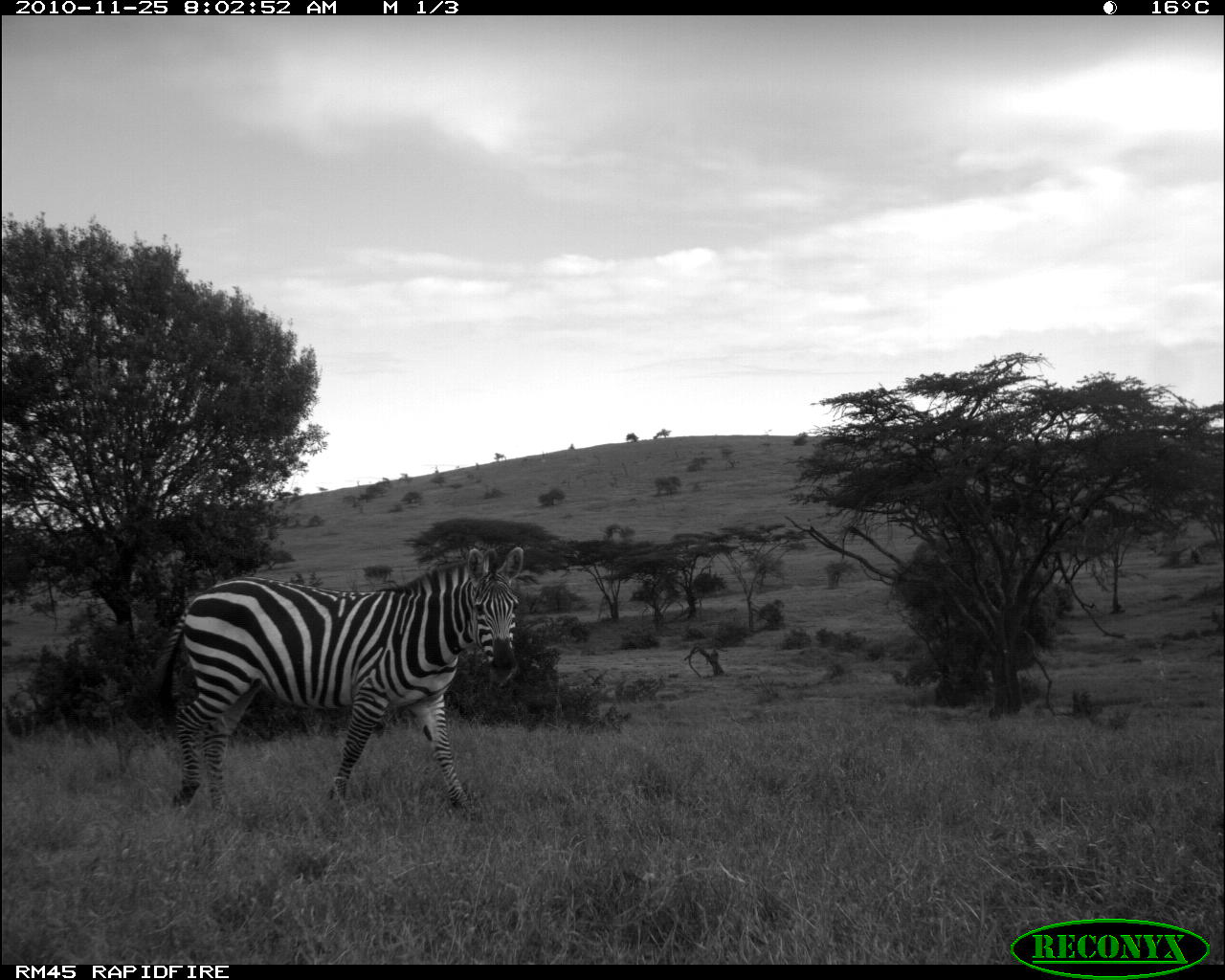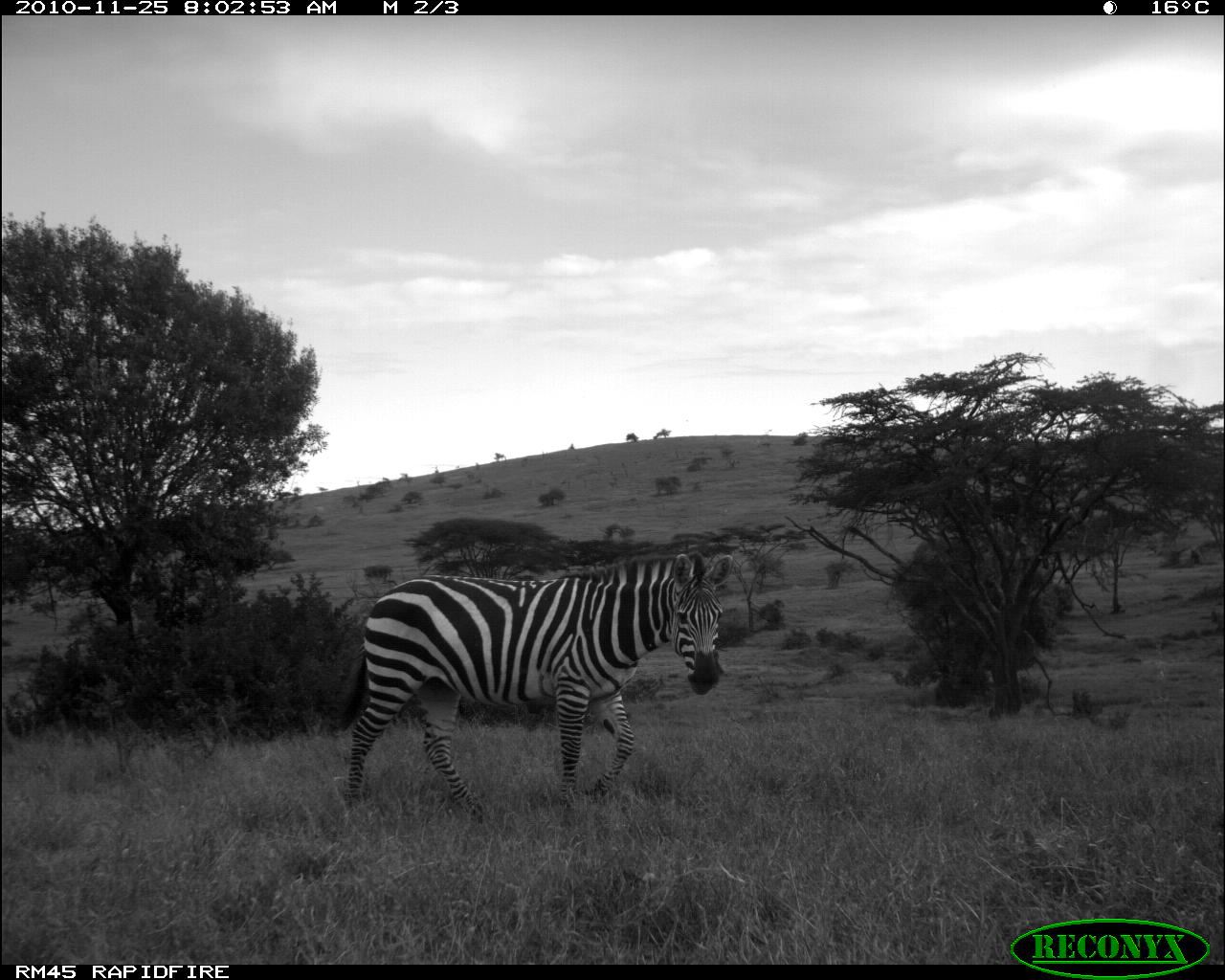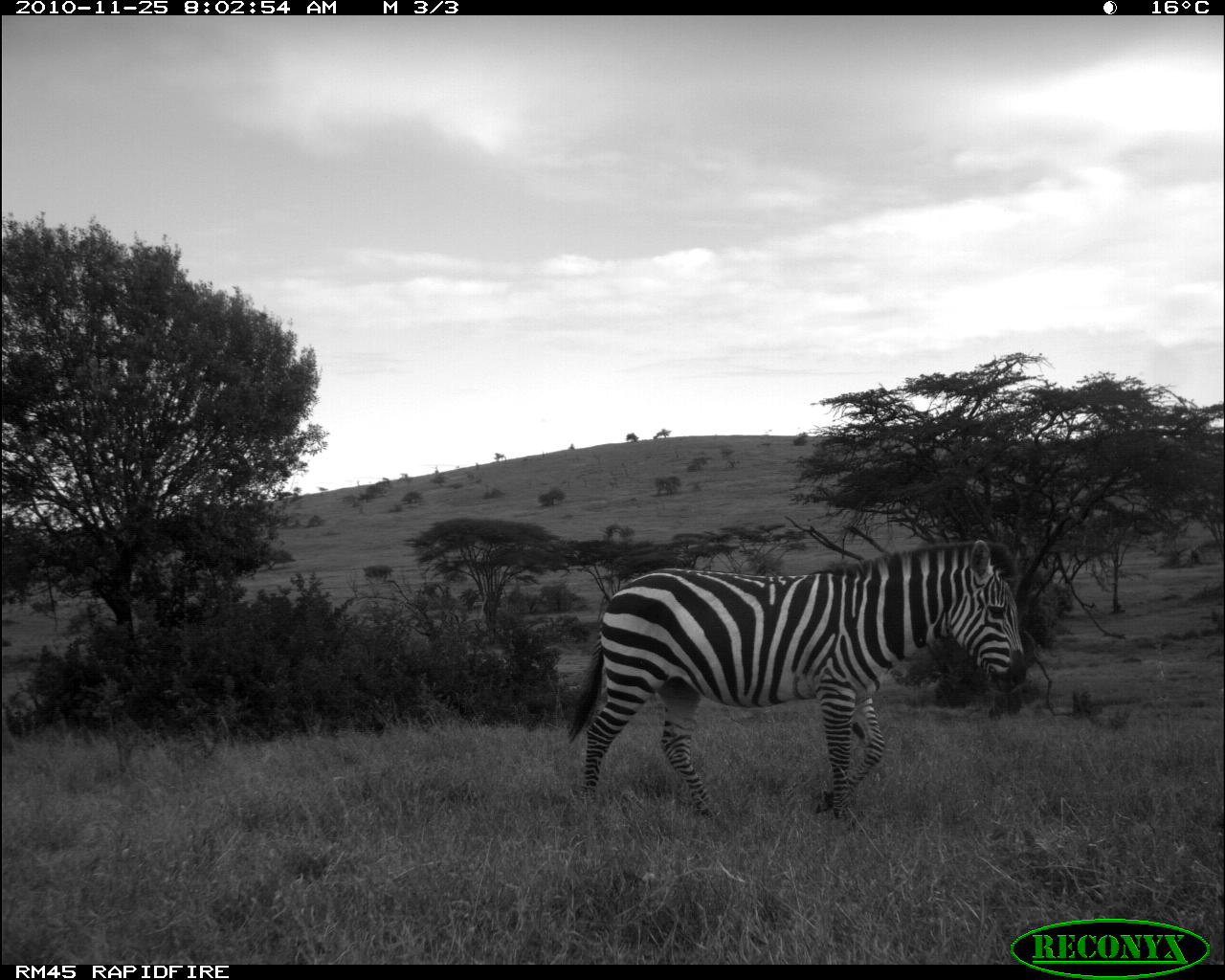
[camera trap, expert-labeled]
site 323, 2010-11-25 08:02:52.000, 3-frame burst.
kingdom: Animalia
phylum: Chordata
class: Mammalia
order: Perissodactyla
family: Equidae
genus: Equus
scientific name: Equus quagga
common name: plains zebra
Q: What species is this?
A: Equus quagga (plains zebra).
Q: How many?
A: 1.